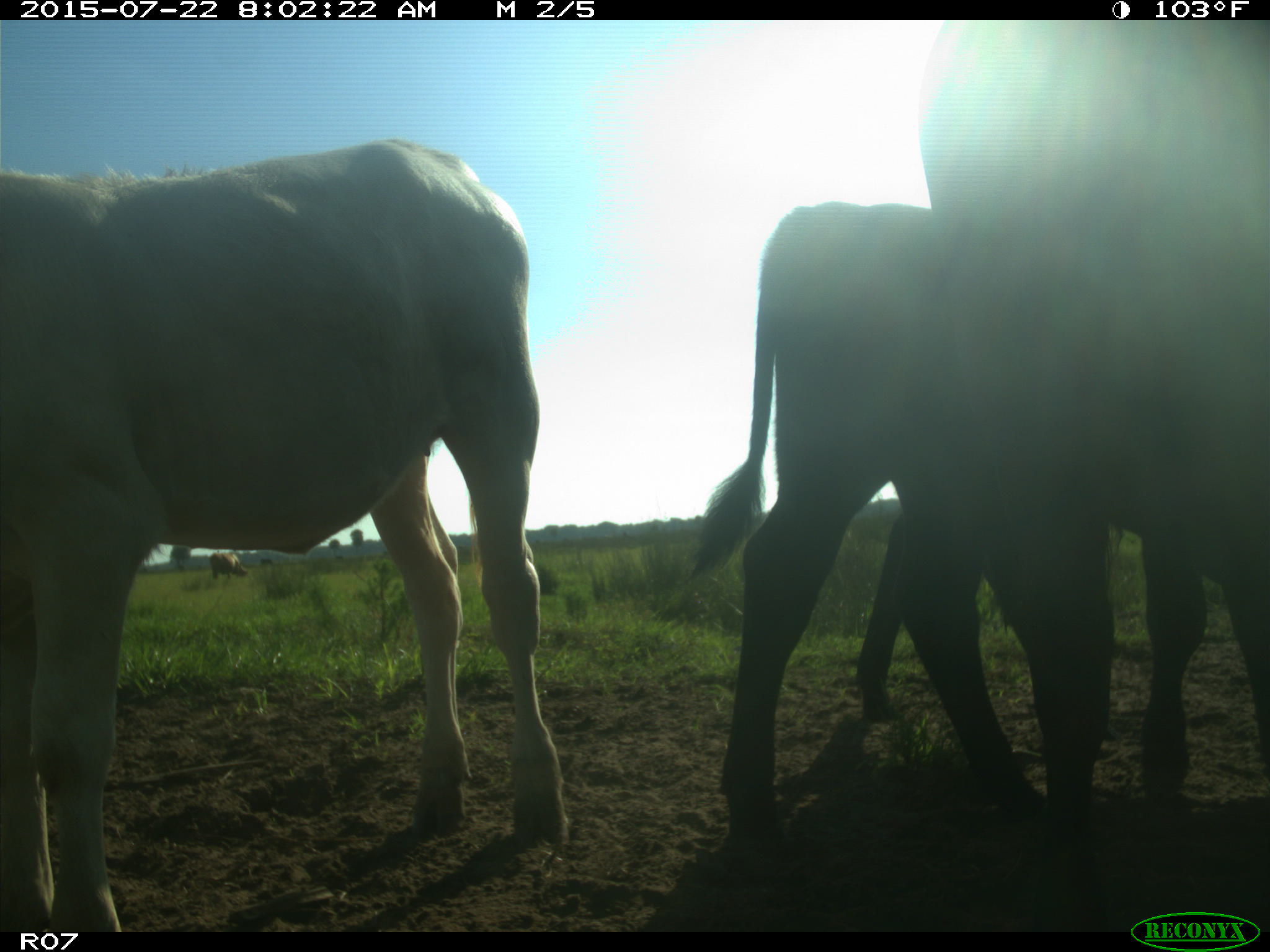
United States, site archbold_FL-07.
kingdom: Animalia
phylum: Chordata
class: Mammalia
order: Artiodactyla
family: Cervidae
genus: Odocoileus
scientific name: Odocoileus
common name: deer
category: unidentified deer